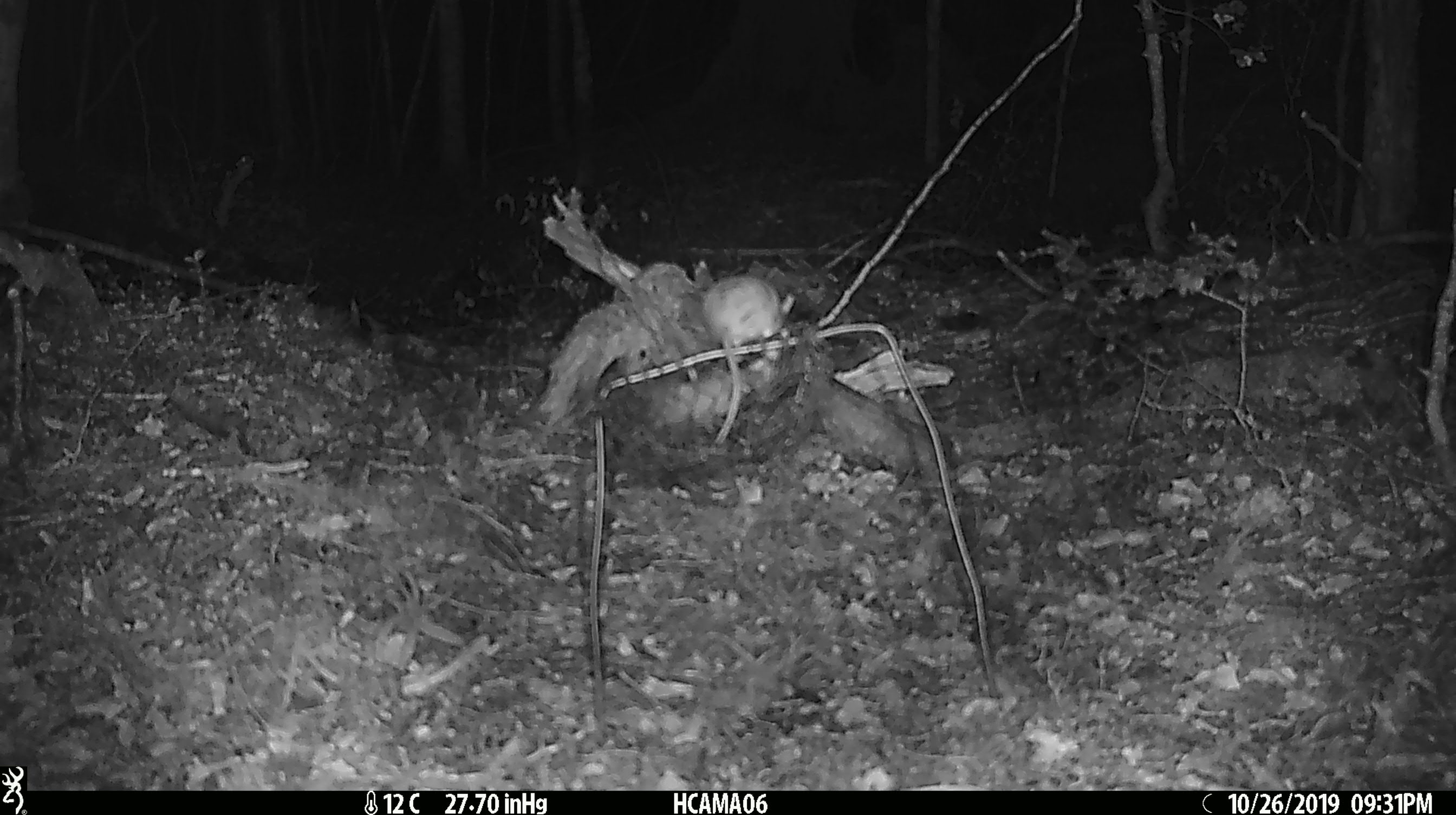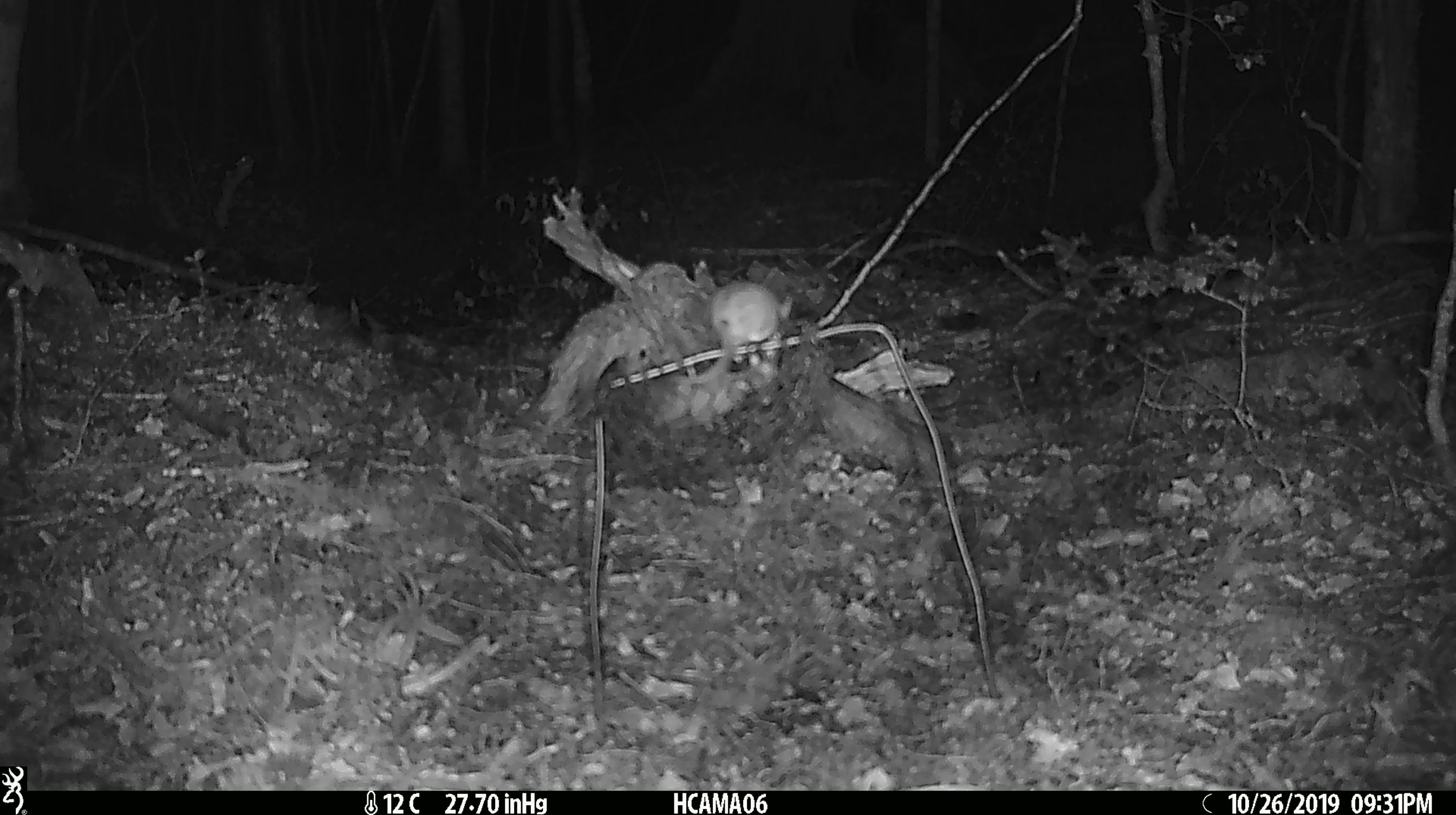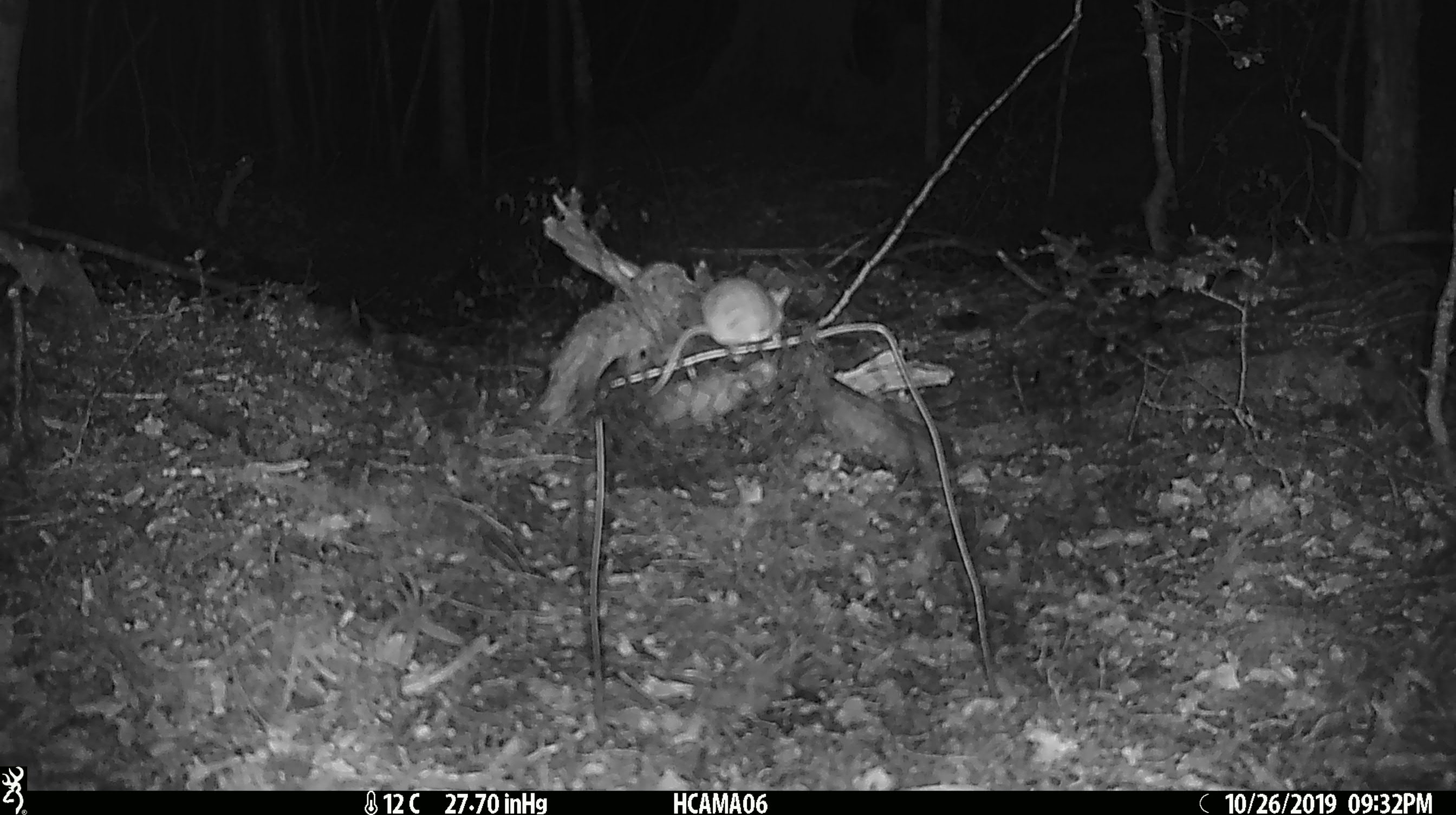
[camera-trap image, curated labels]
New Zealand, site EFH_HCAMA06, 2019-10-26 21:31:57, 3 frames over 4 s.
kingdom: Animalia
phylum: Chordata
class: Mammalia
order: Rodentia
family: Muridae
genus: Mus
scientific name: Mus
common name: mouse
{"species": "mouse (Mus)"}